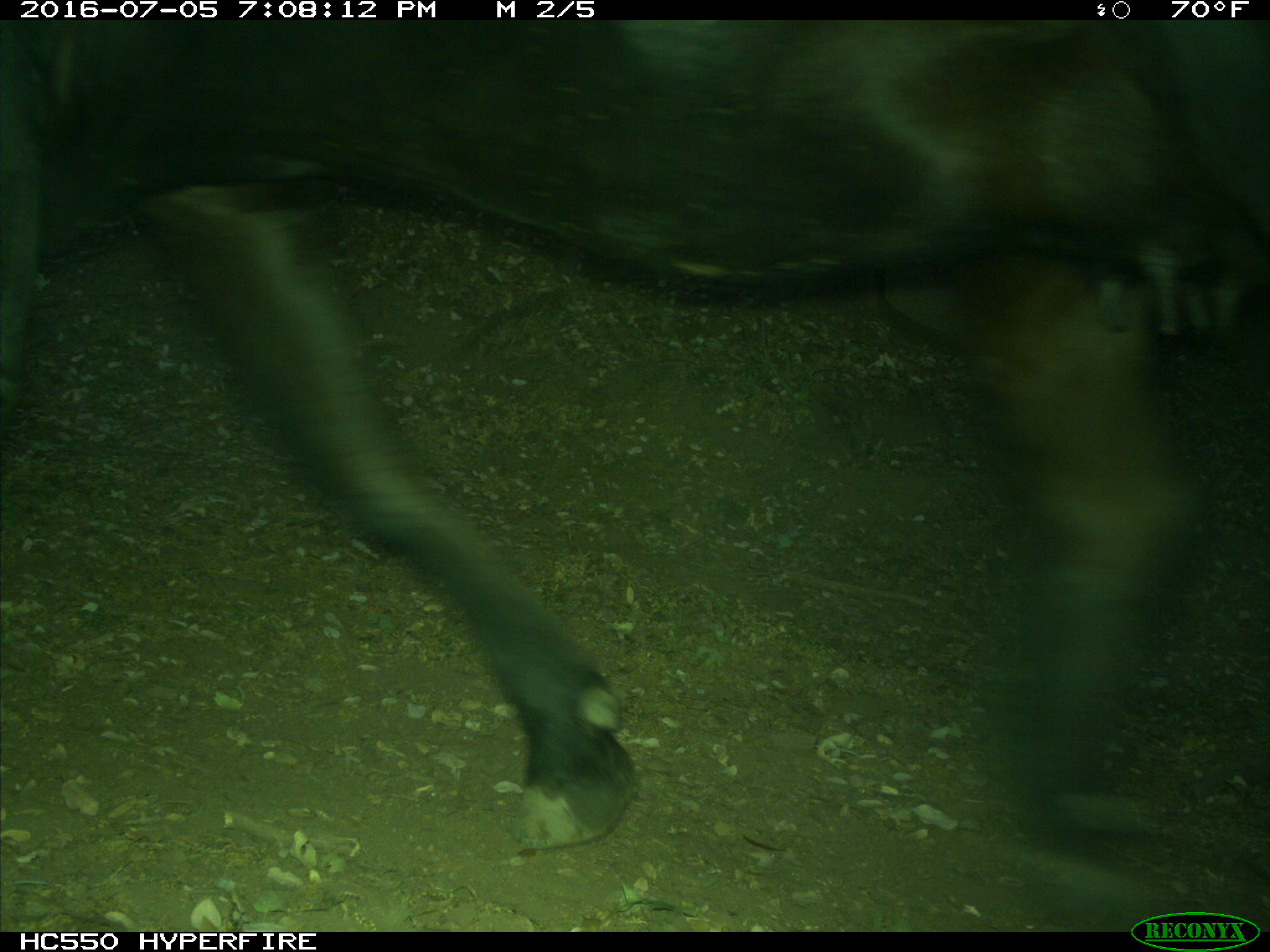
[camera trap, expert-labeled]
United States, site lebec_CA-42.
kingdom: Animalia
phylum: Chordata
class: Mammalia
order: Artiodactyla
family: Bovidae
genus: Bos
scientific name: Bos taurus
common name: domestic cow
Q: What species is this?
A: Bos taurus (domestic cow).